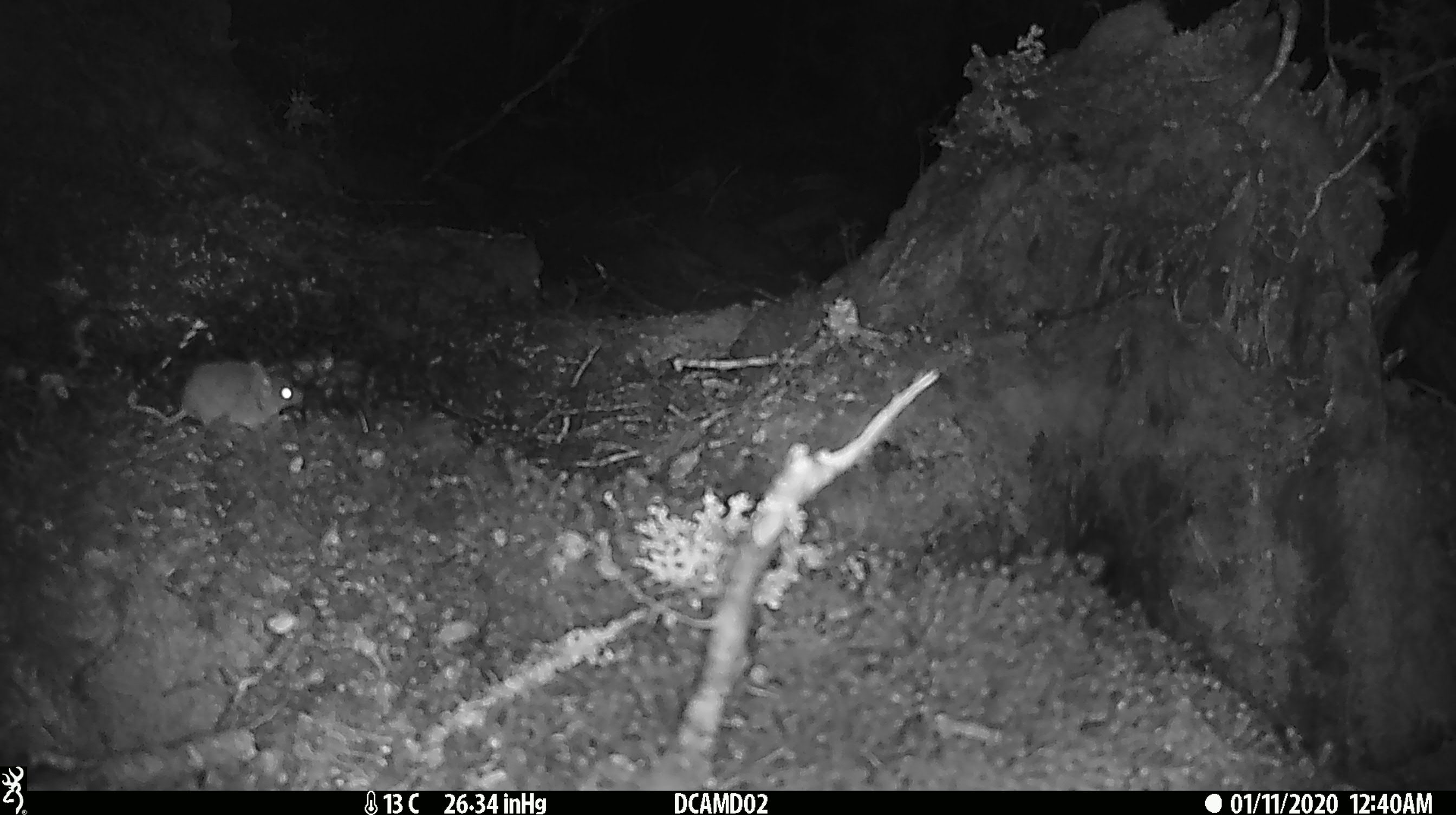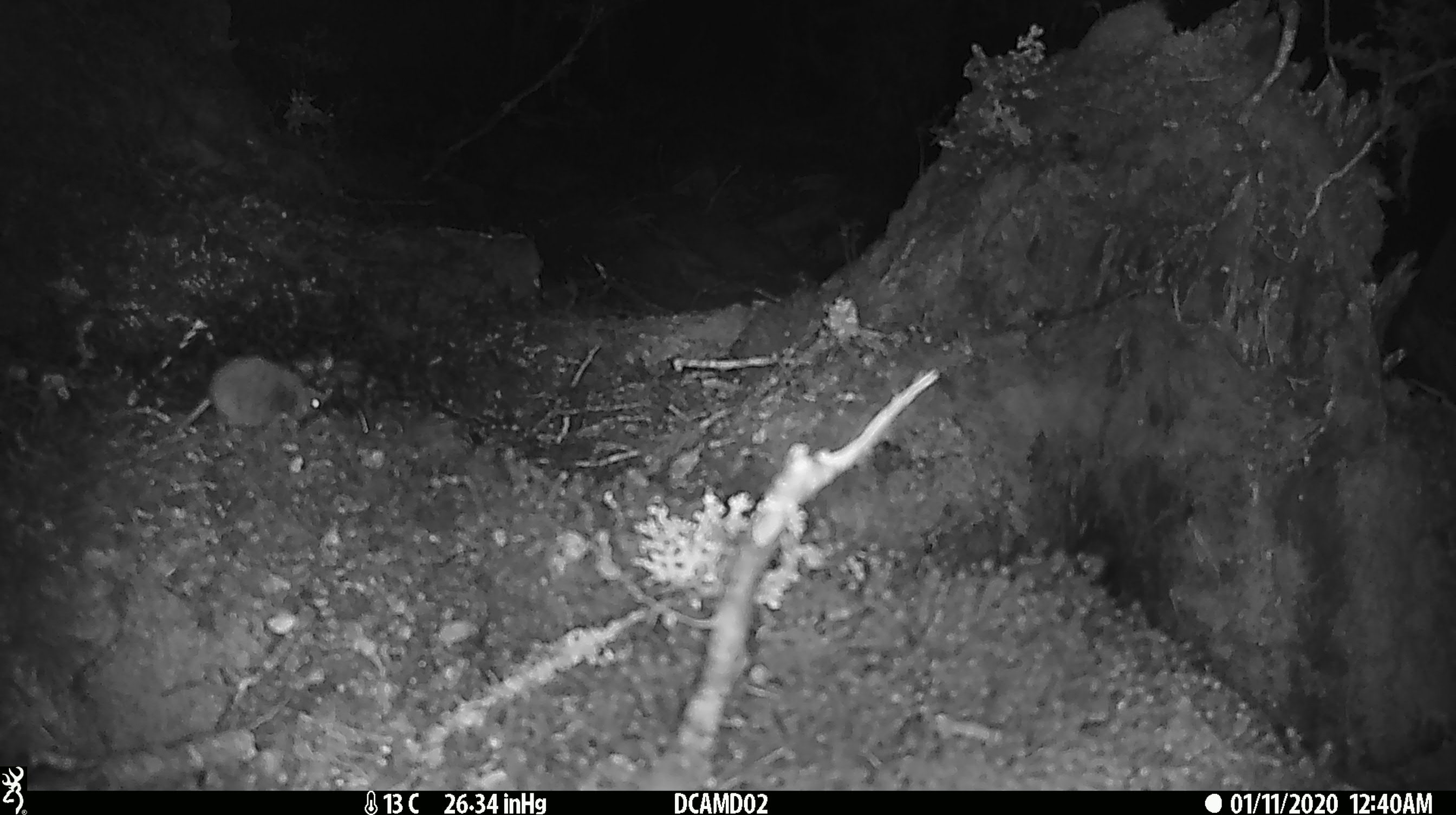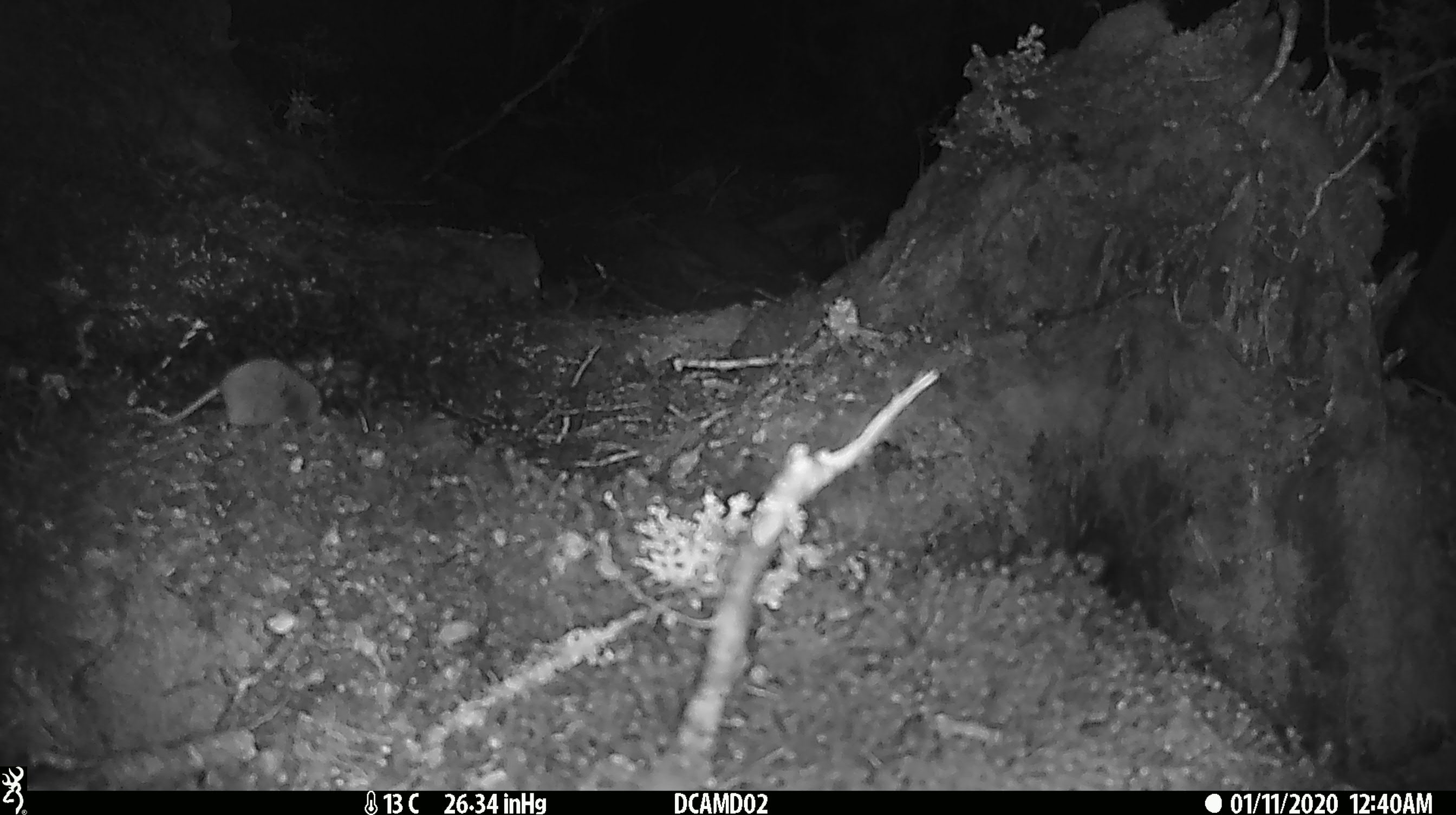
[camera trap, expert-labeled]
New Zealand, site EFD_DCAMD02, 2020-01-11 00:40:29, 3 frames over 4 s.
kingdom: Animalia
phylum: Chordata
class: Mammalia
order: Rodentia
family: Muridae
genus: Mus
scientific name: Mus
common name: mouse